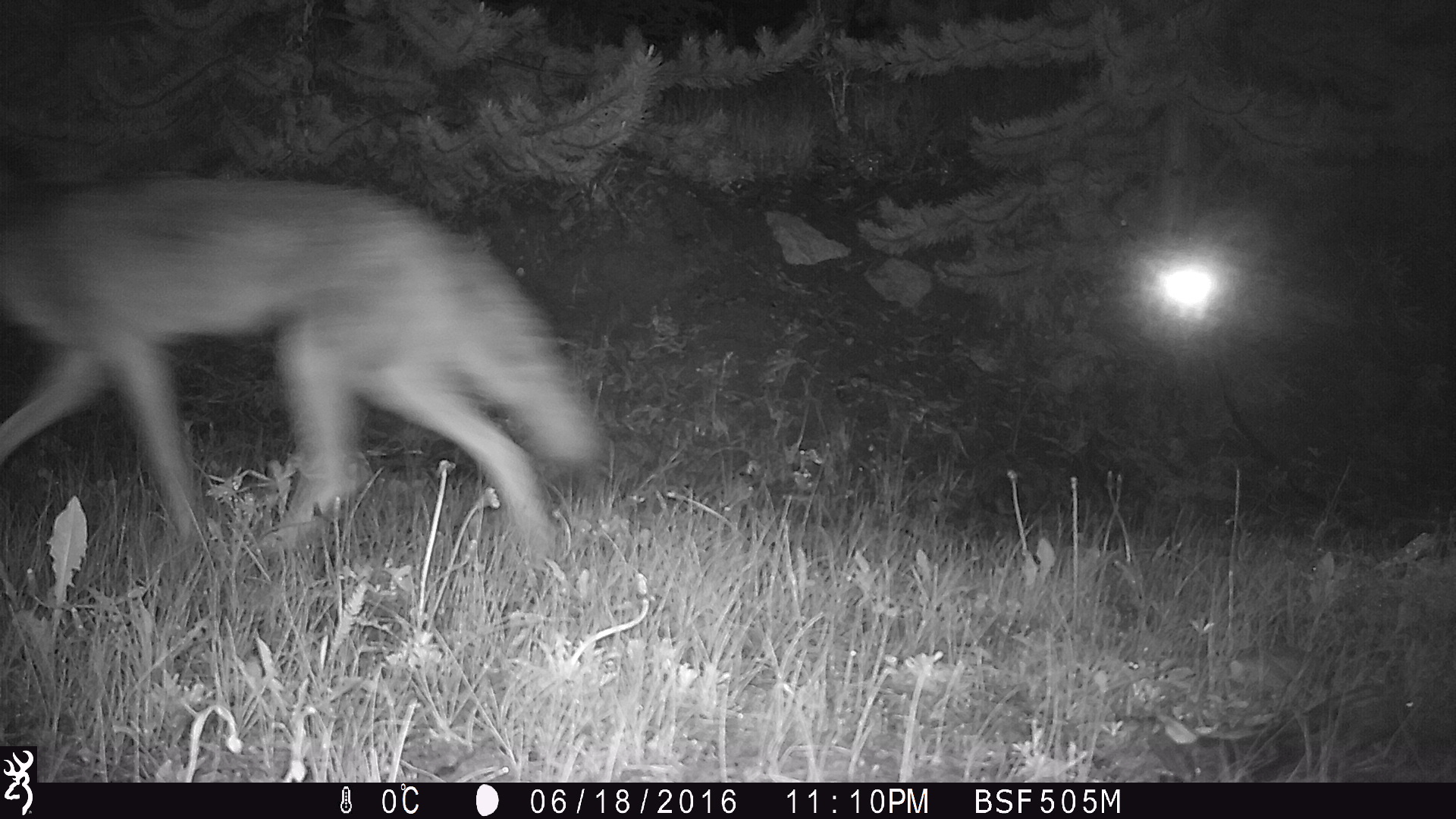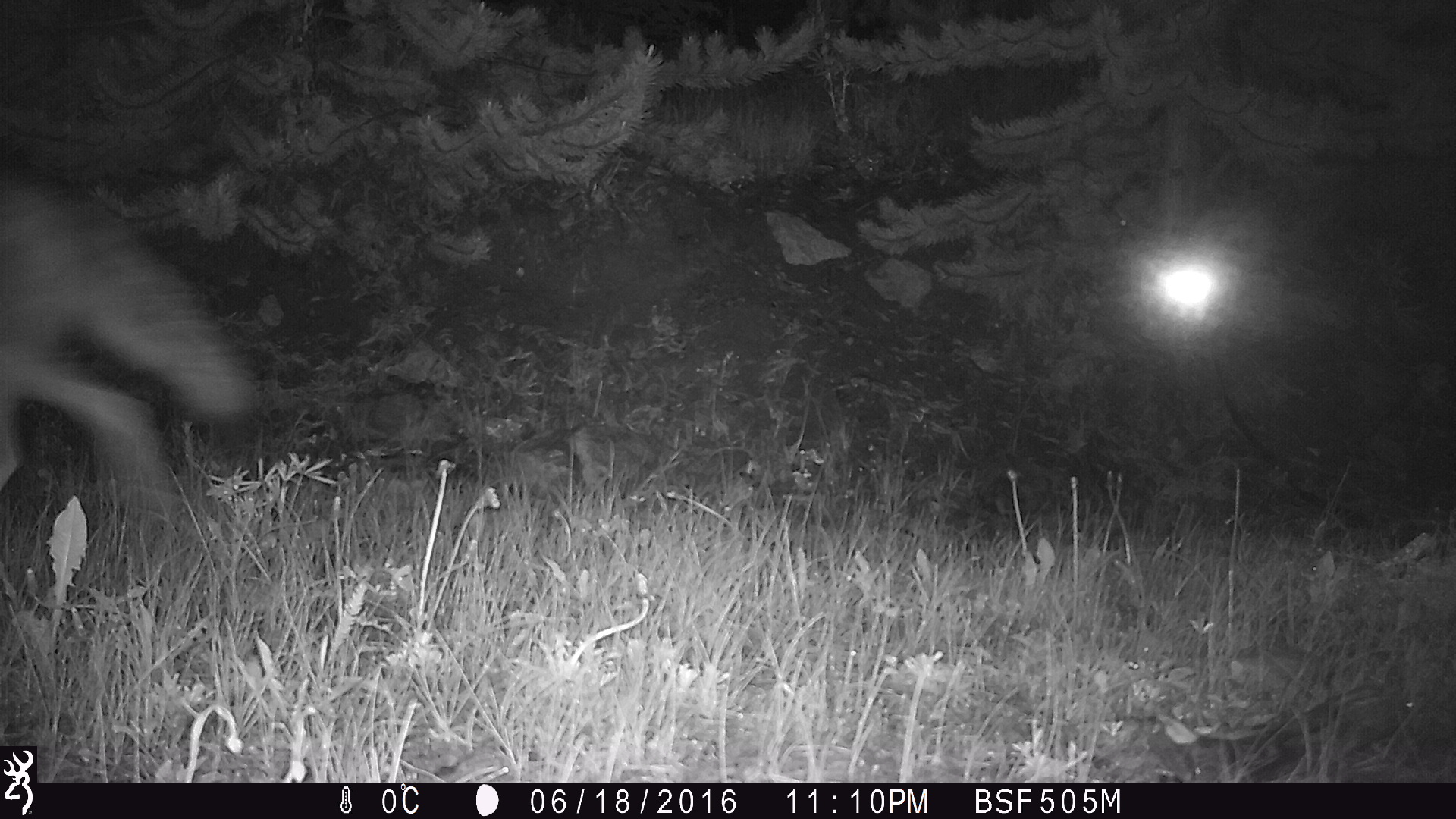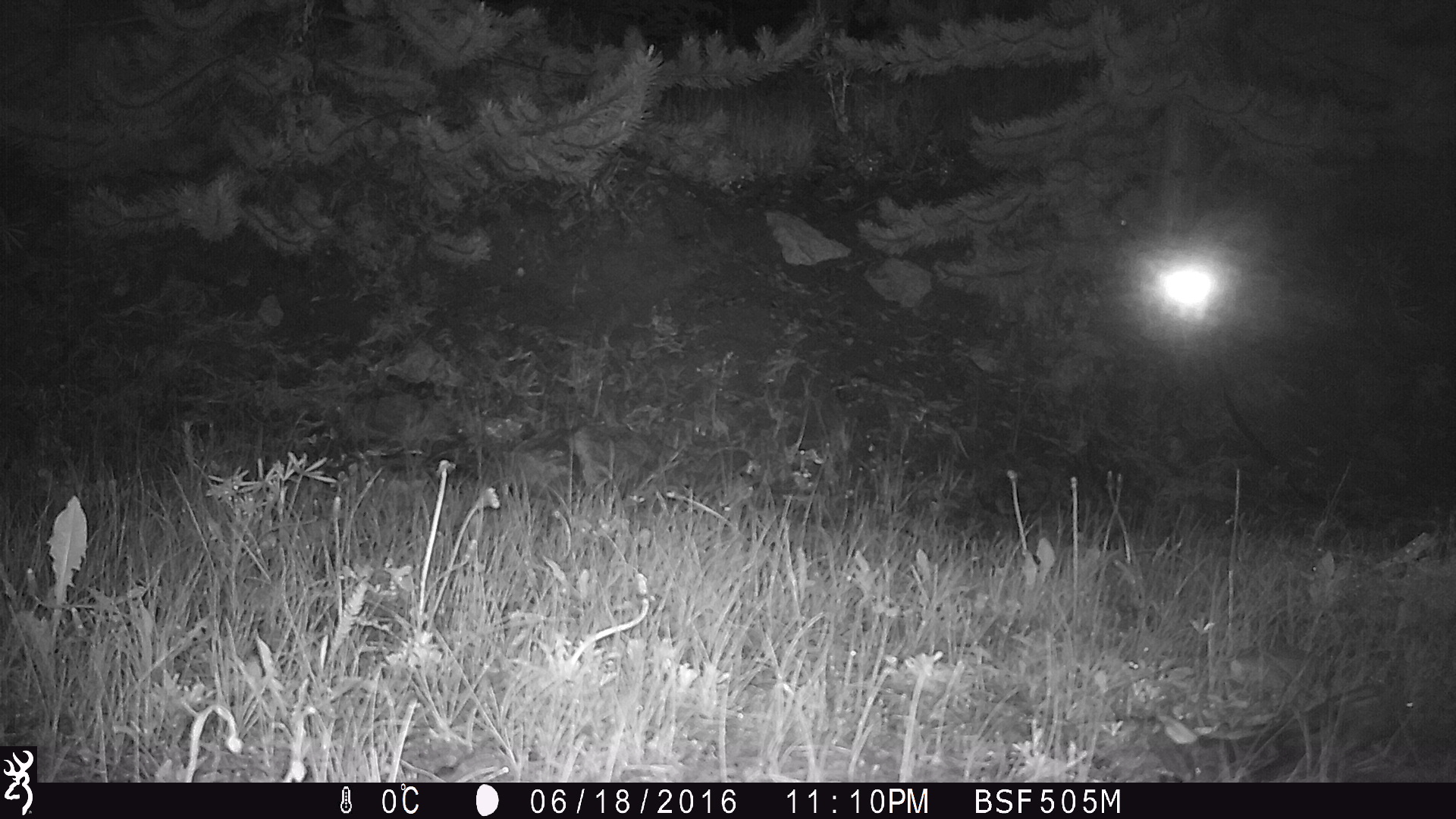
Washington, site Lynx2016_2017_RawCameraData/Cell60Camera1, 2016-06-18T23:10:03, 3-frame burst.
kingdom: Animalia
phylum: Chordata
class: Mammalia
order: Carnivora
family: Canidae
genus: Canis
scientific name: Canis latrans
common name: coyote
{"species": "Canis latrans (coyote)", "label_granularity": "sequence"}